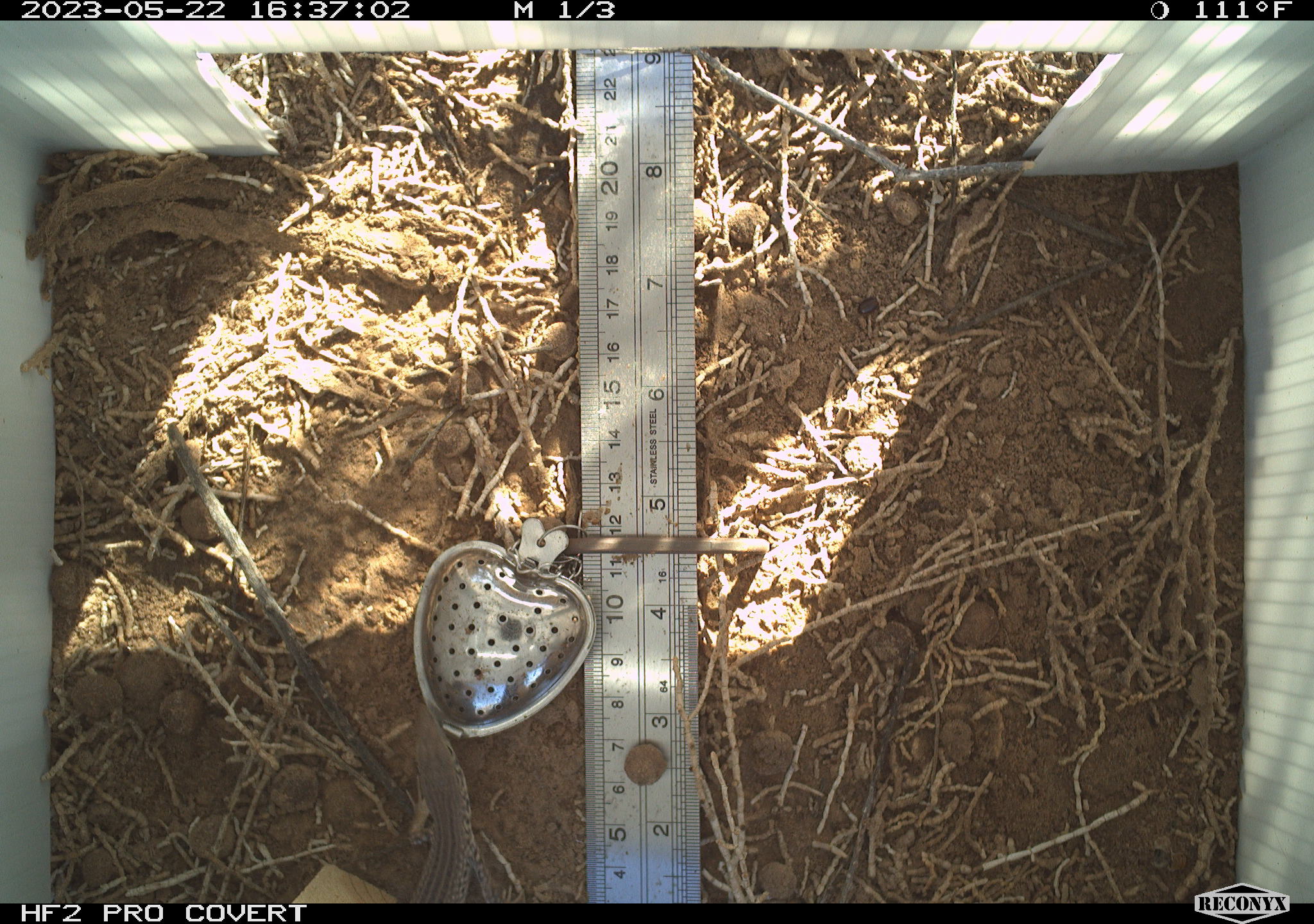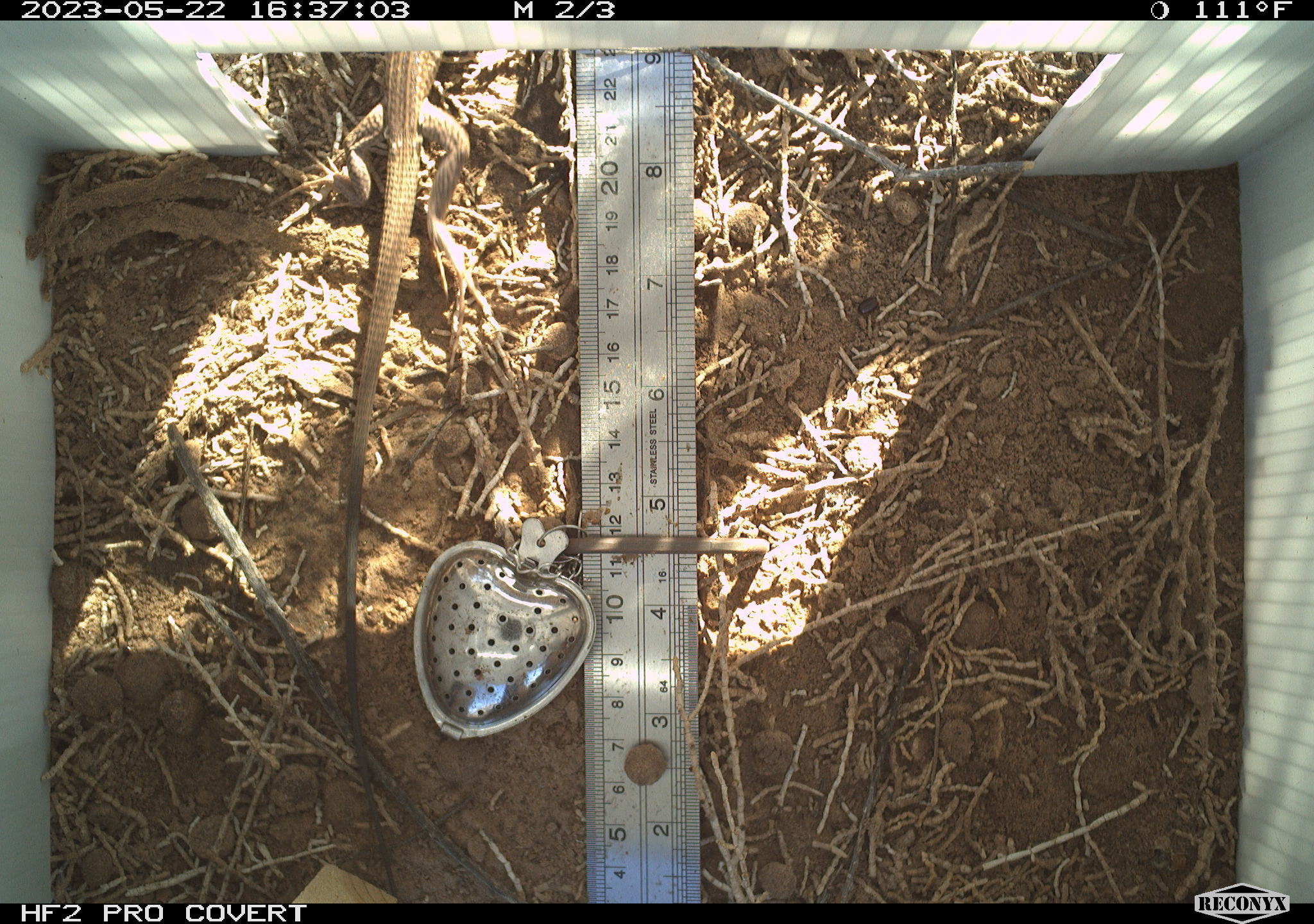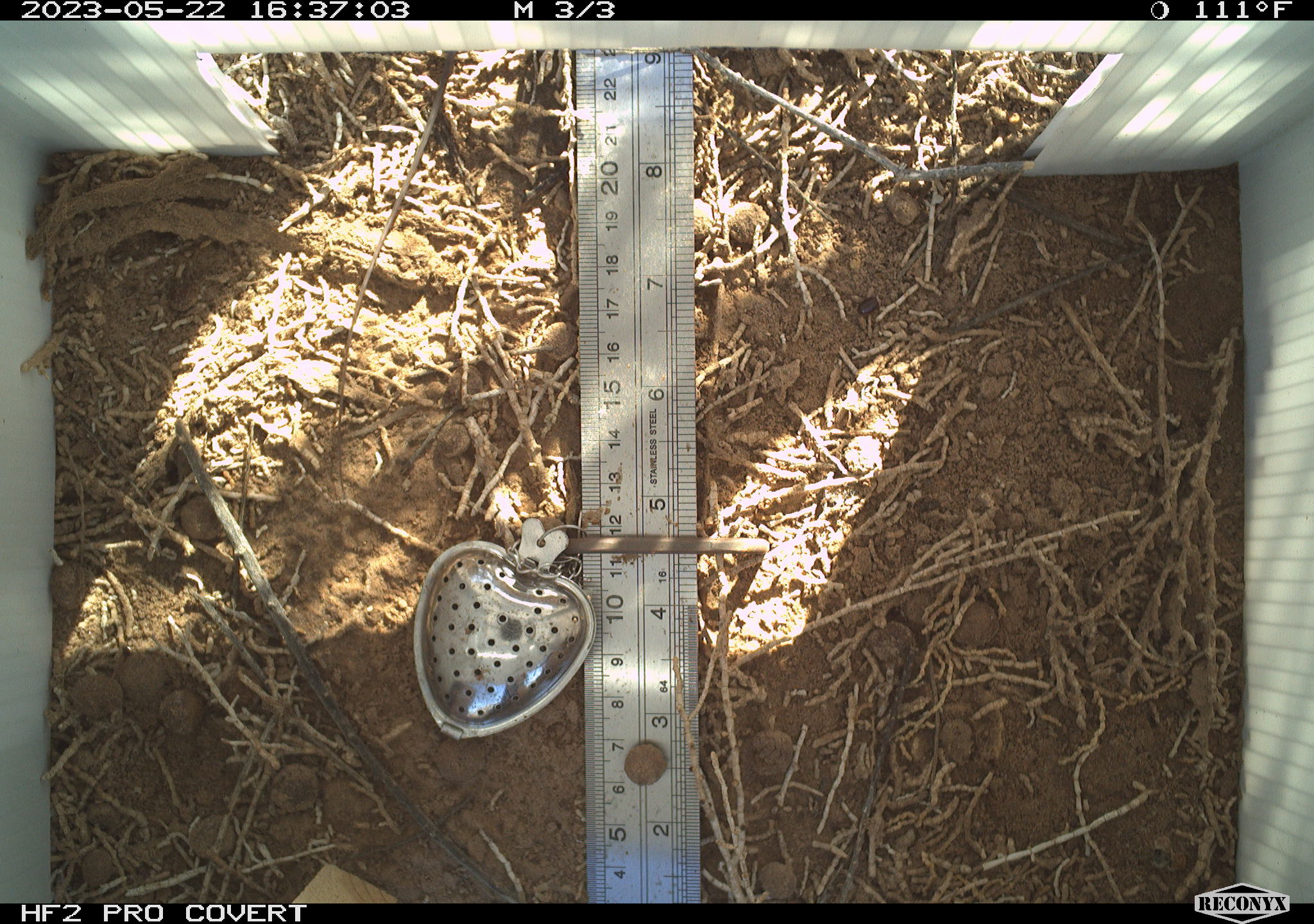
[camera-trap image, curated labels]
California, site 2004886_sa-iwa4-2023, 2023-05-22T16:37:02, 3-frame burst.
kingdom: Animalia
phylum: Chordata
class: Reptilia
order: Squamata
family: Teiidae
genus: Aspidoscelis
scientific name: Aspidoscelis tigris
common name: western whiptail